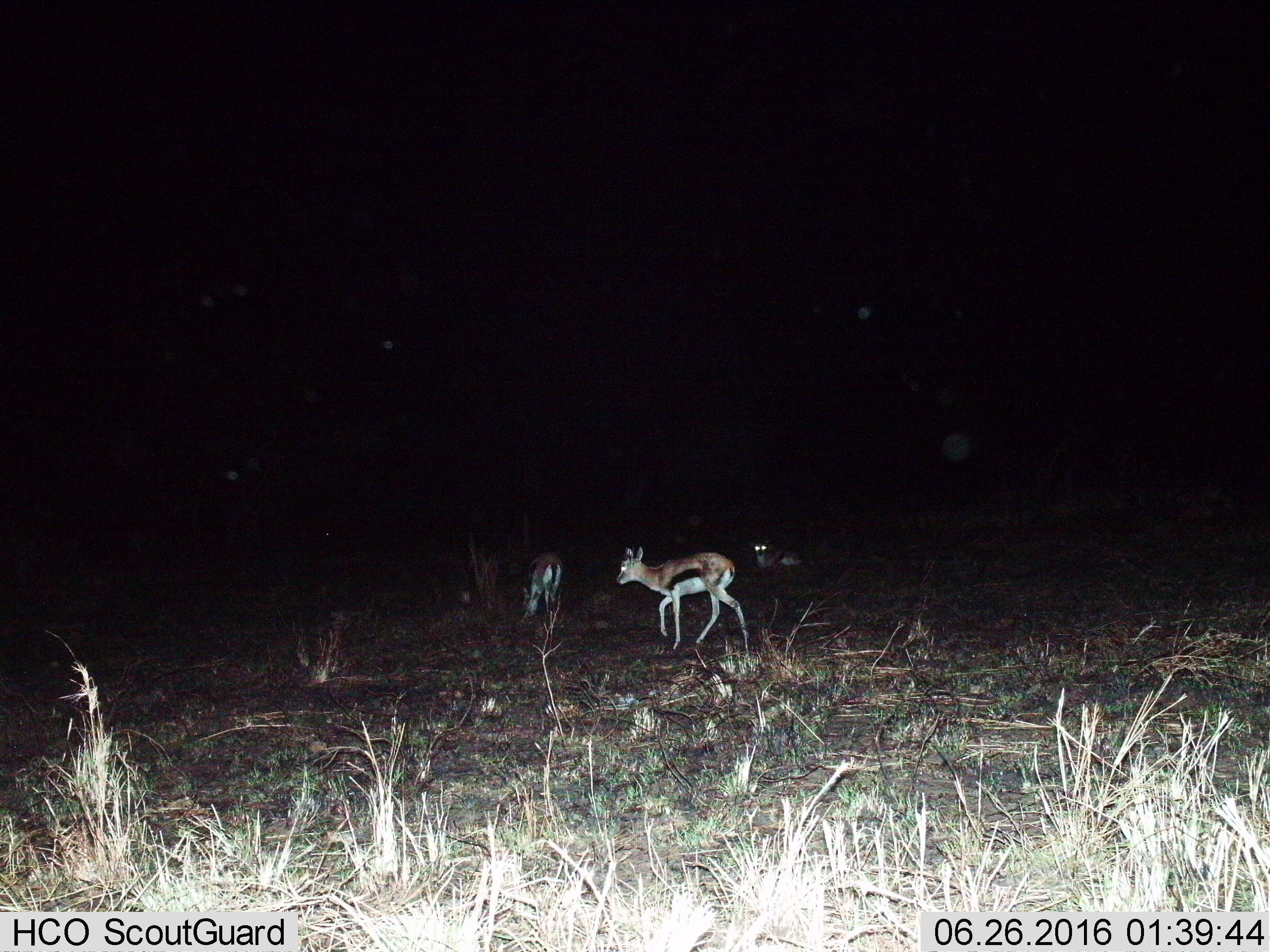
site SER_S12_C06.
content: unidentified animal